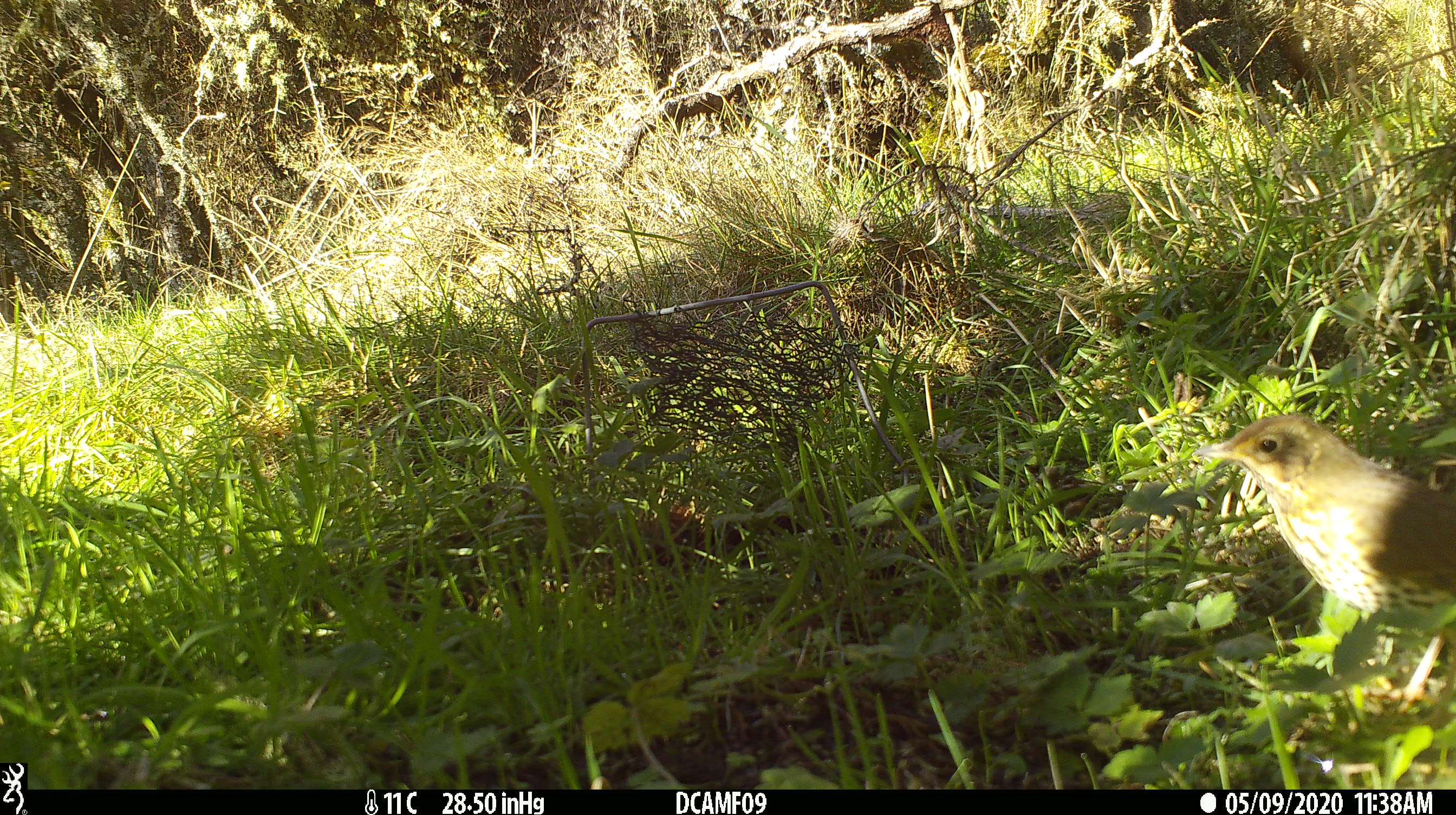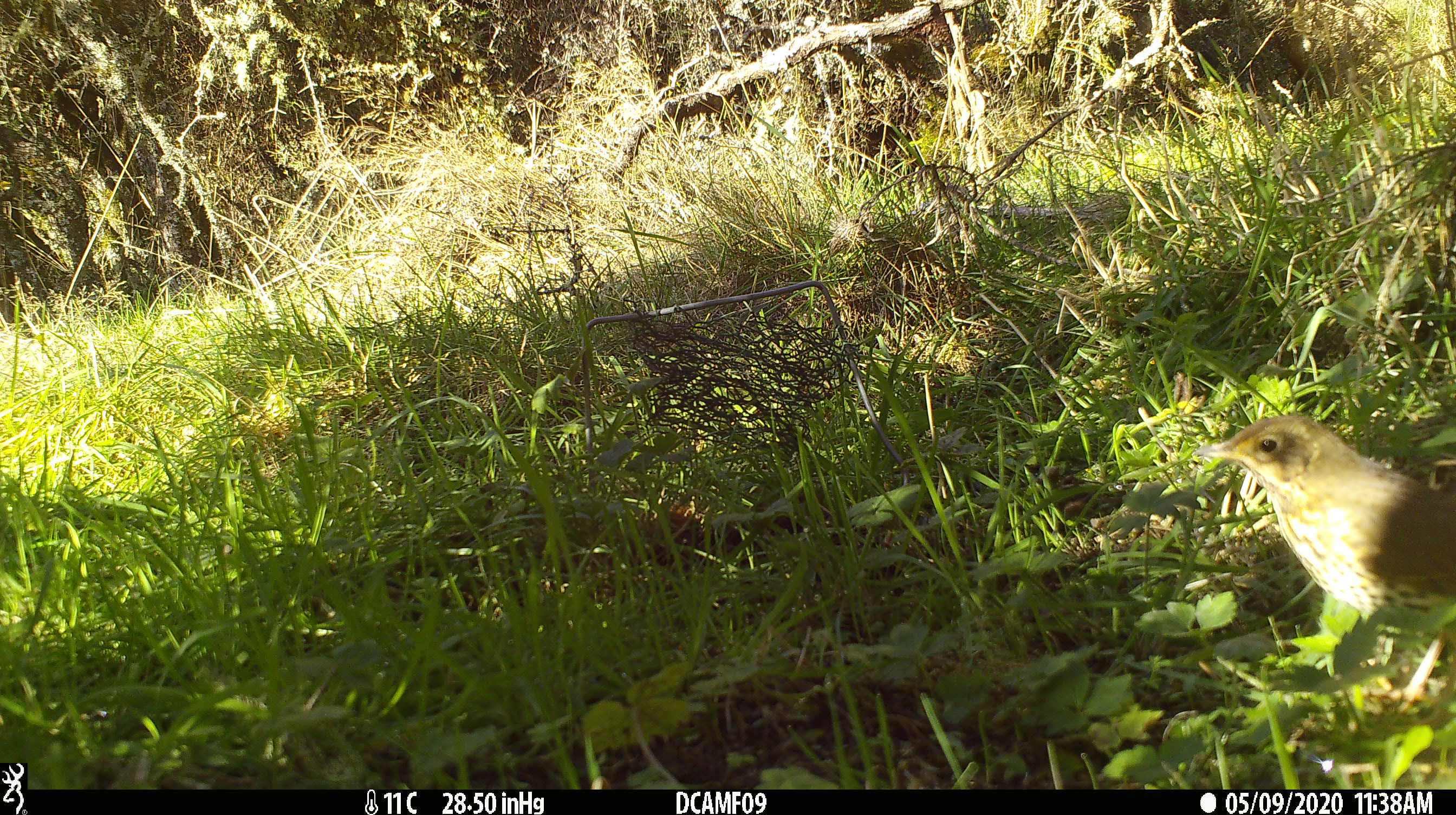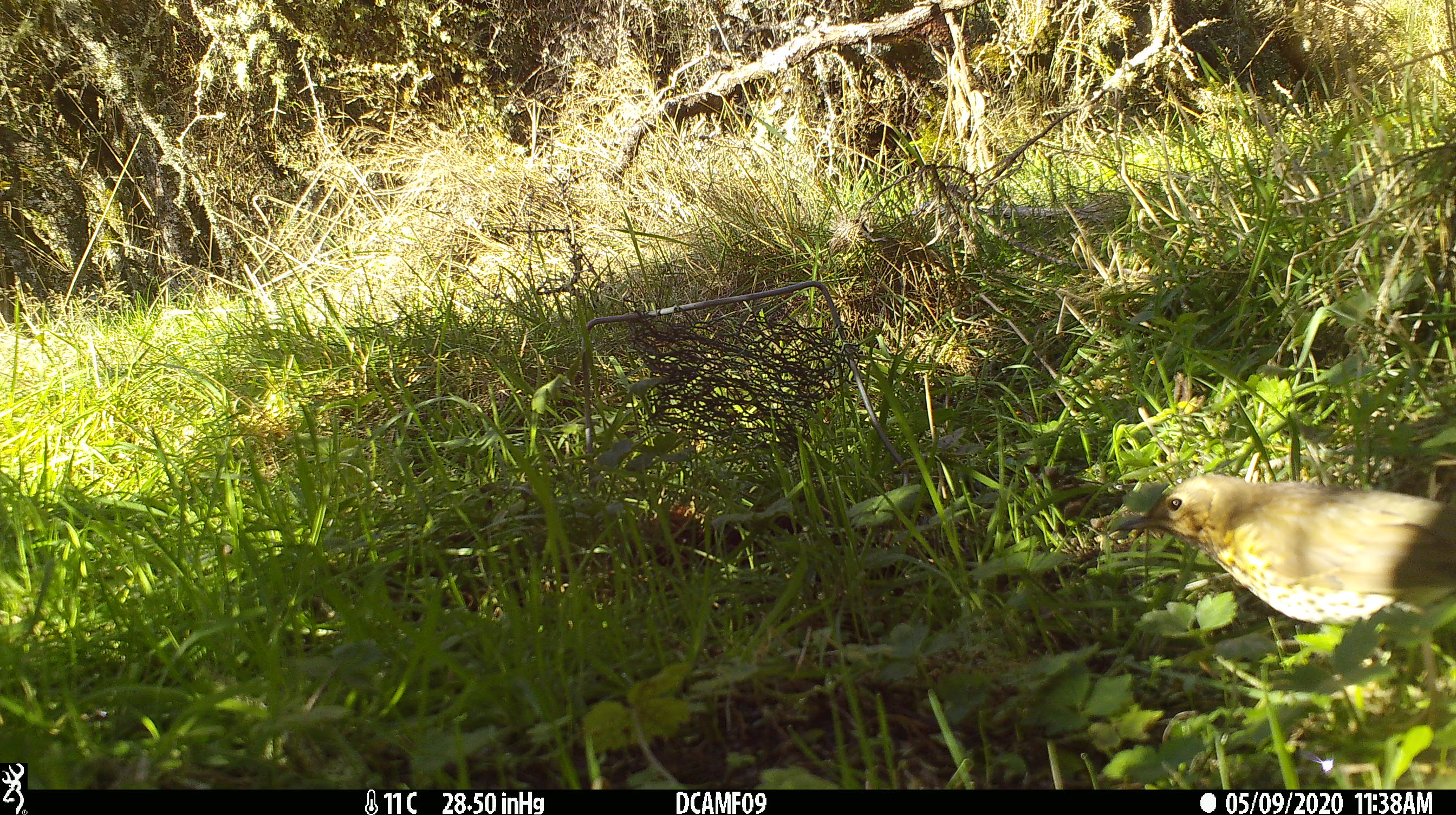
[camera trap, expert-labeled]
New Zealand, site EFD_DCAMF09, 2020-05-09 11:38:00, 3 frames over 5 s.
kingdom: Animalia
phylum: Chordata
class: Aves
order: Passeriformes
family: Turdidae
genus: Turdus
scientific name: Turdus philomelos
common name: song thrush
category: thrush